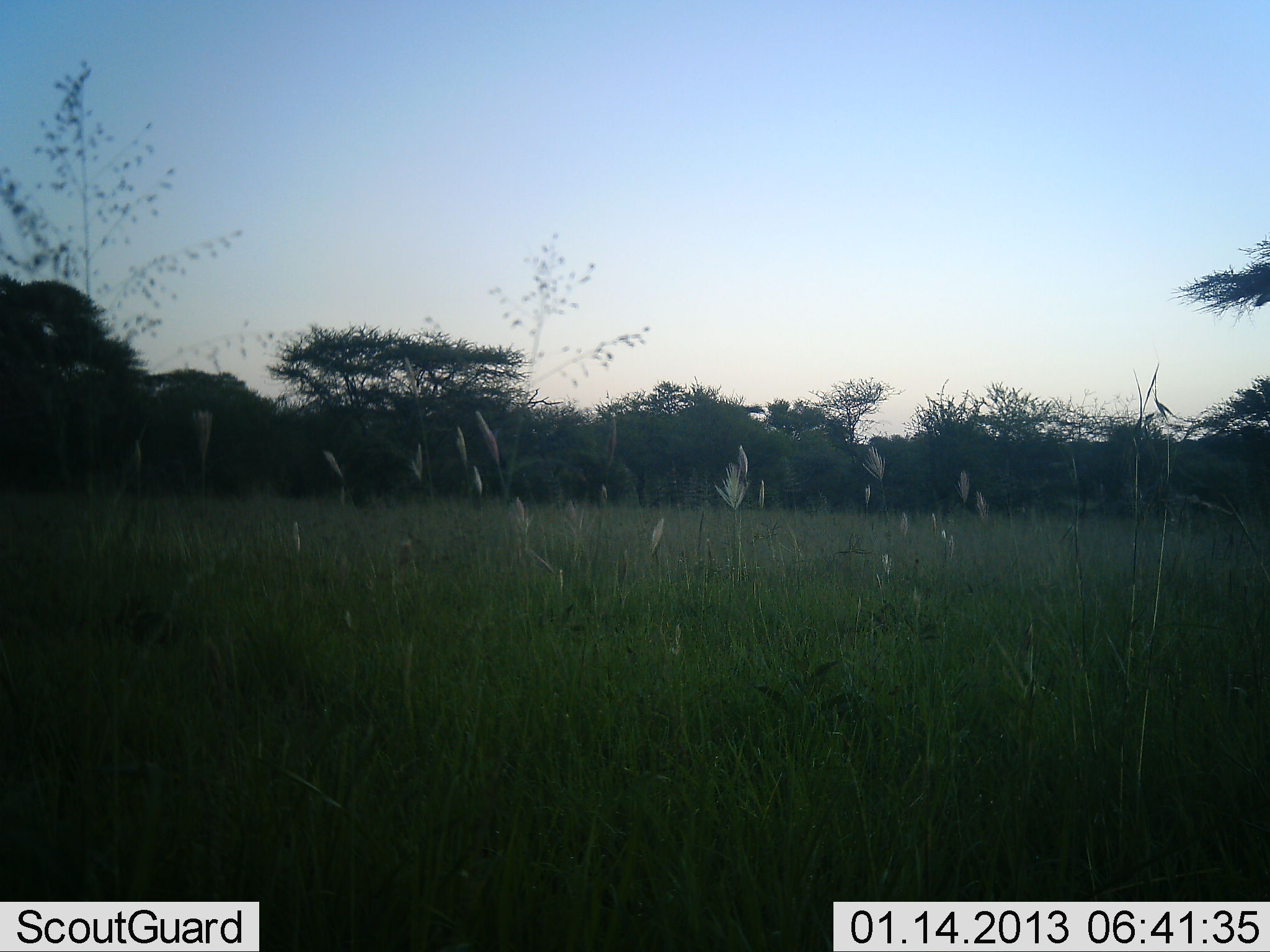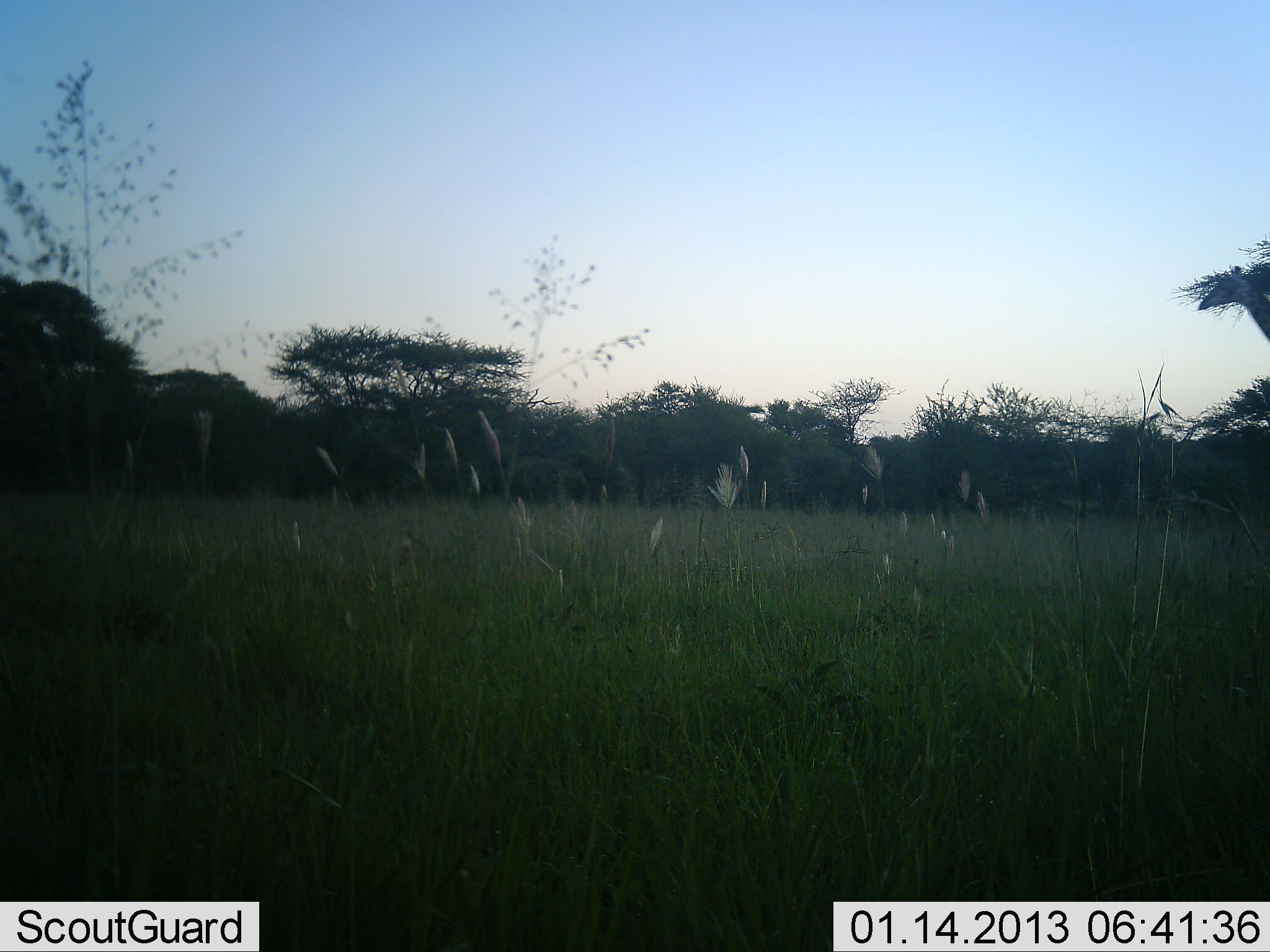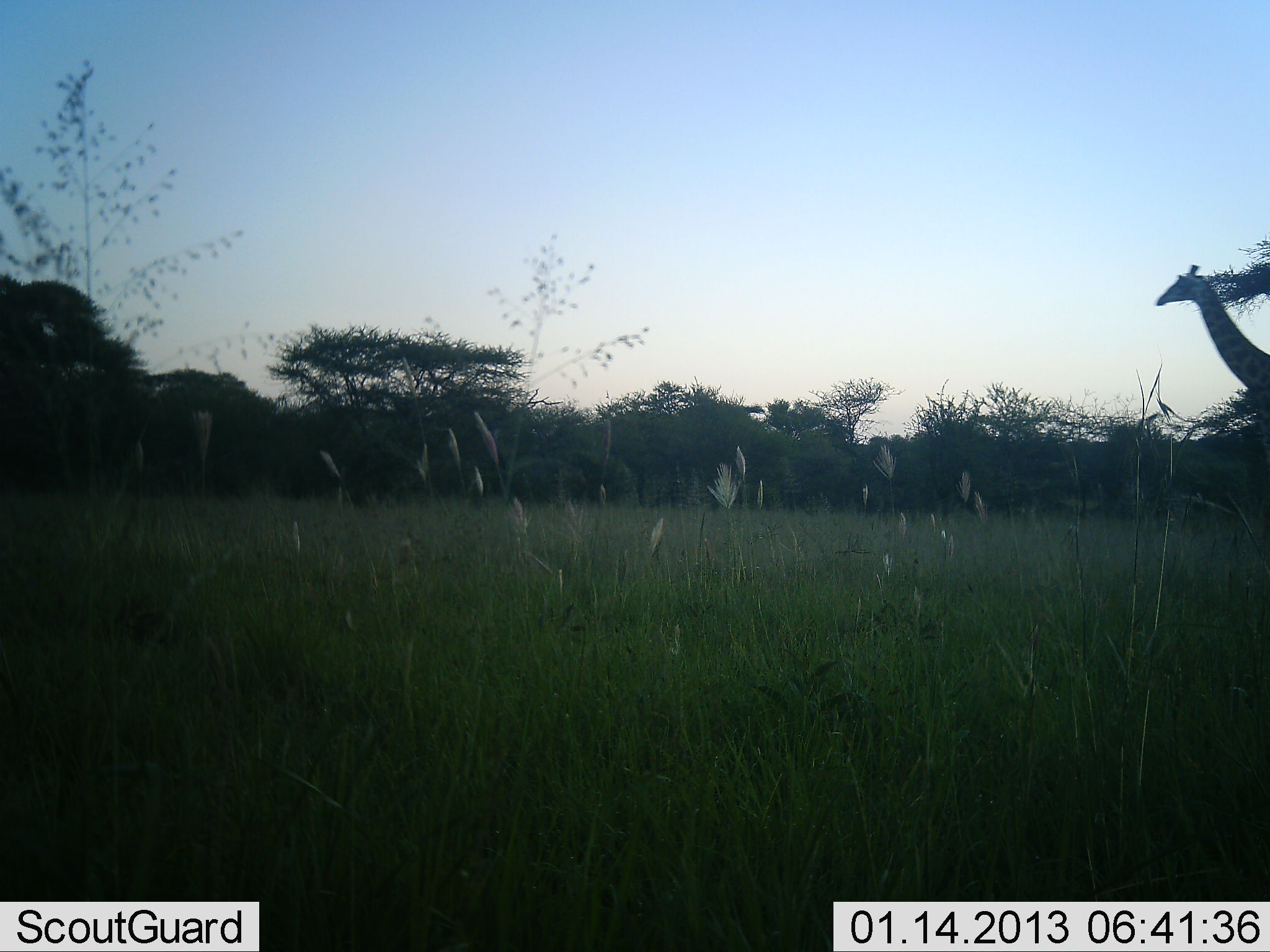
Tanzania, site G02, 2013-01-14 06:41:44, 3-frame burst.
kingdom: Animalia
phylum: Chordata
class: Mammalia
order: Artiodactyla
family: Giraffidae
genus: Giraffa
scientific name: Giraffa camelopardalis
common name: giraffe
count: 1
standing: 0%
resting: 0%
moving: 100%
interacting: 0%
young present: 0%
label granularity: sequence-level